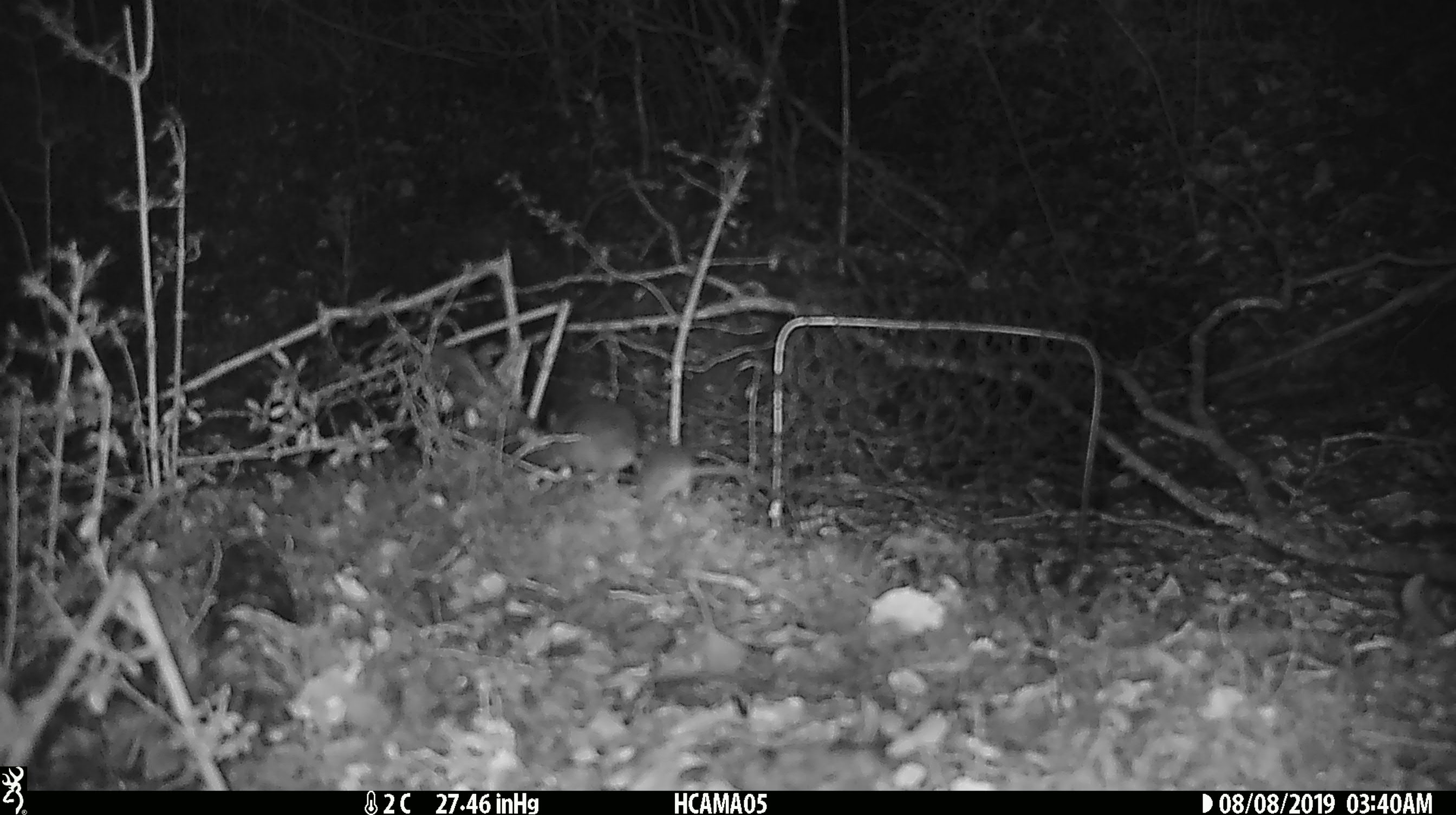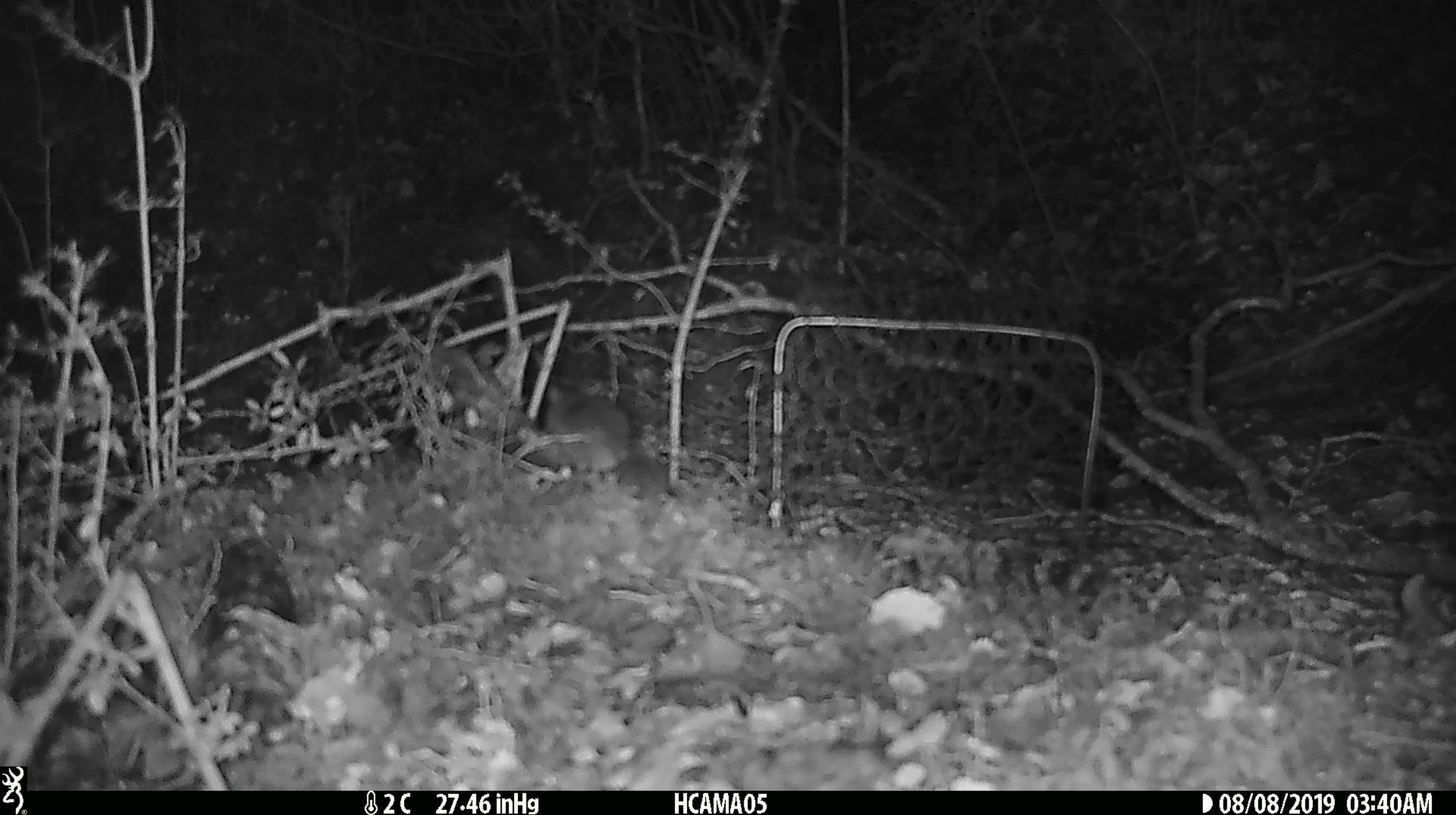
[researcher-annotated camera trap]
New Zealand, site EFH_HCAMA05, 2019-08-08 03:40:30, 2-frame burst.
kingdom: Animalia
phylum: Chordata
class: Mammalia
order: Rodentia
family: Muridae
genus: Mus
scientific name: Mus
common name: mouse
Mouse (Mus).